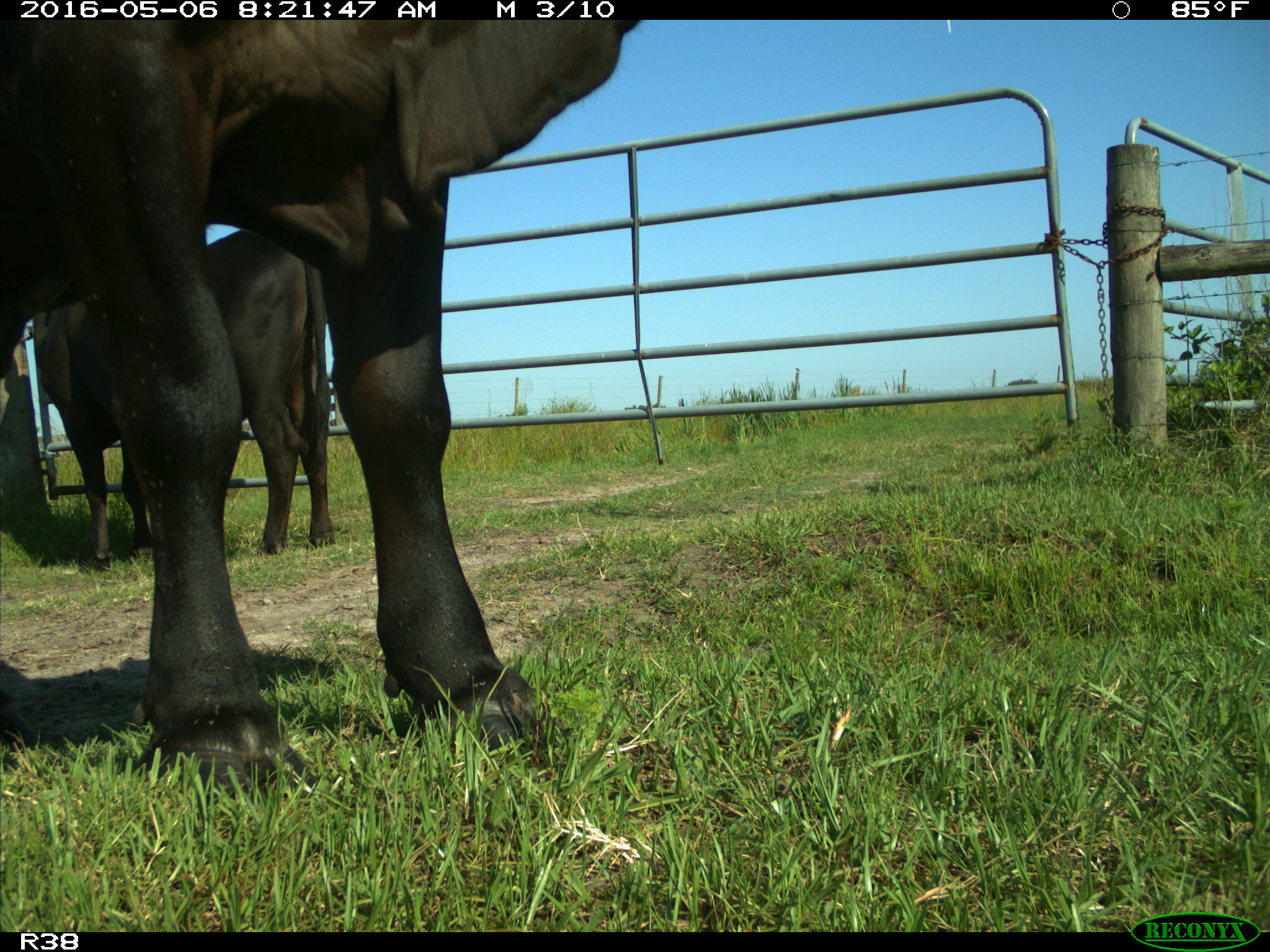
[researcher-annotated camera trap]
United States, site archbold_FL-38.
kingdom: Animalia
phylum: Chordata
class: Mammalia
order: Artiodactyla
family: Bovidae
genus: Bos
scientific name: Bos taurus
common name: domestic cow